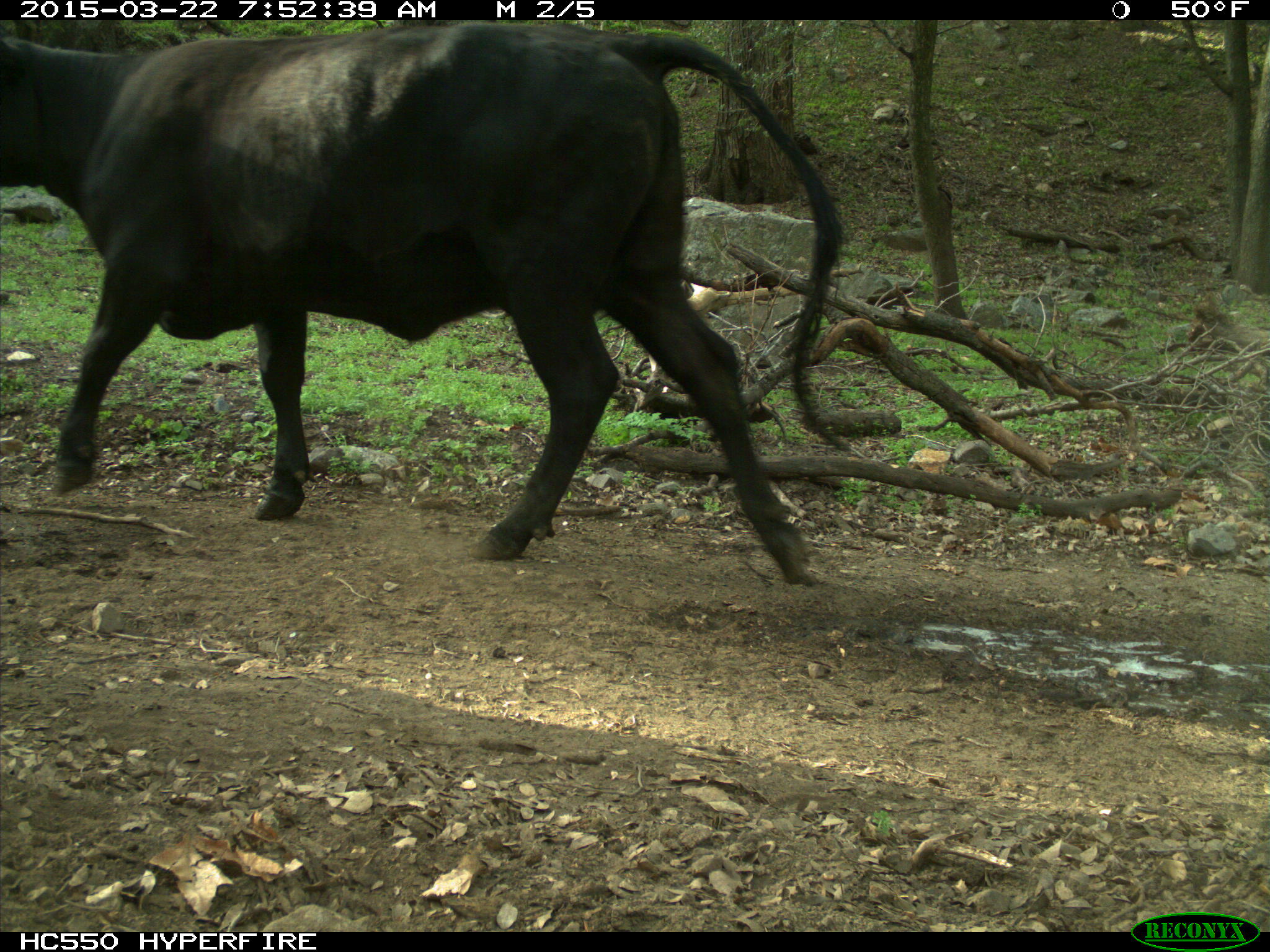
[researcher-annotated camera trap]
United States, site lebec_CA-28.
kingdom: Animalia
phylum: Chordata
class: Mammalia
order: Artiodactyla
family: Bovidae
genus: Bos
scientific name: Bos taurus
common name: domestic cow